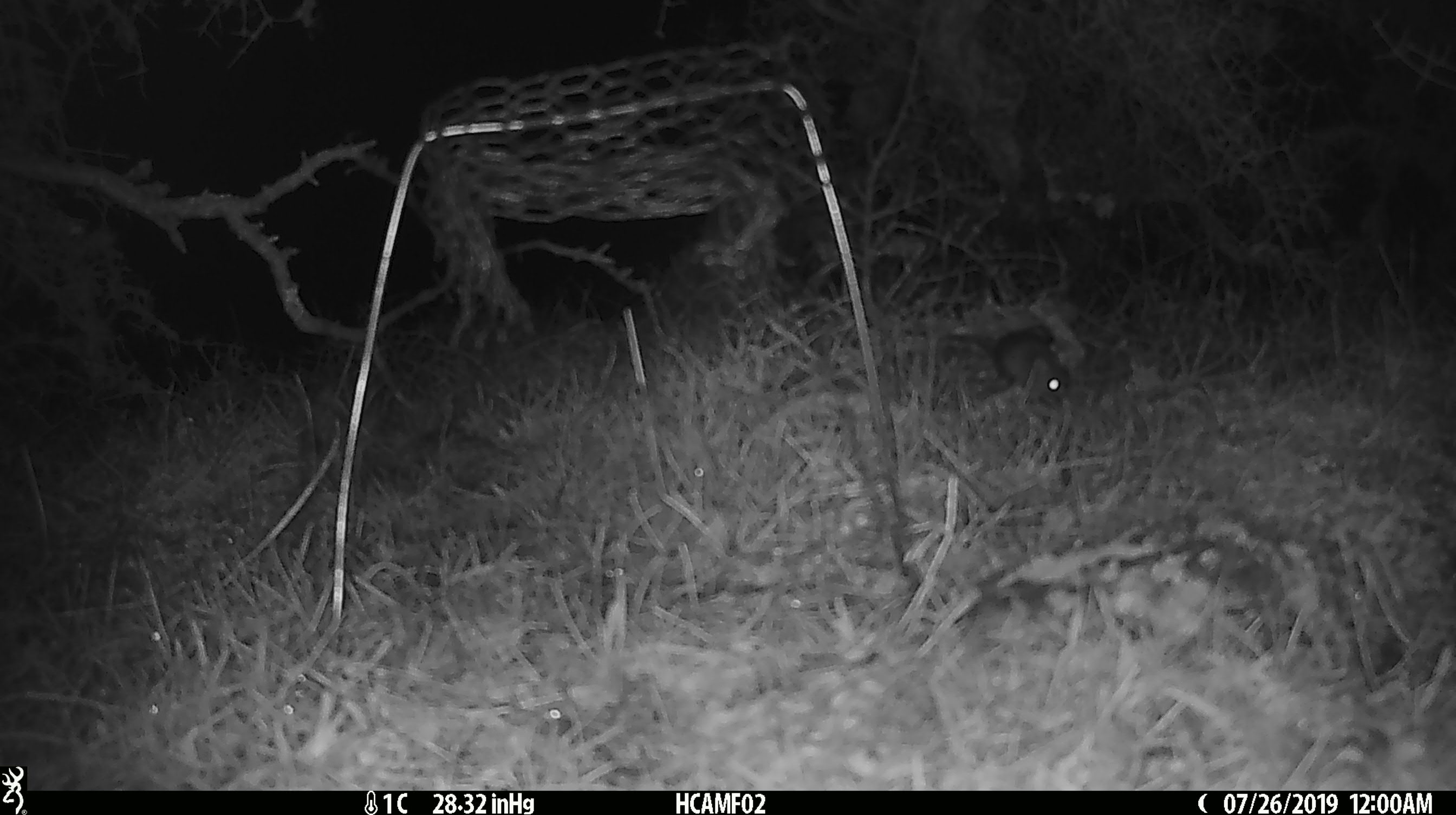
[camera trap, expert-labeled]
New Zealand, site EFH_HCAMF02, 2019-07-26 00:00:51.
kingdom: Animalia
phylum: Chordata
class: Mammalia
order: Rodentia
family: Muridae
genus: Mus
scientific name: Mus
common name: mouse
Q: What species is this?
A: Mouse (Mus).